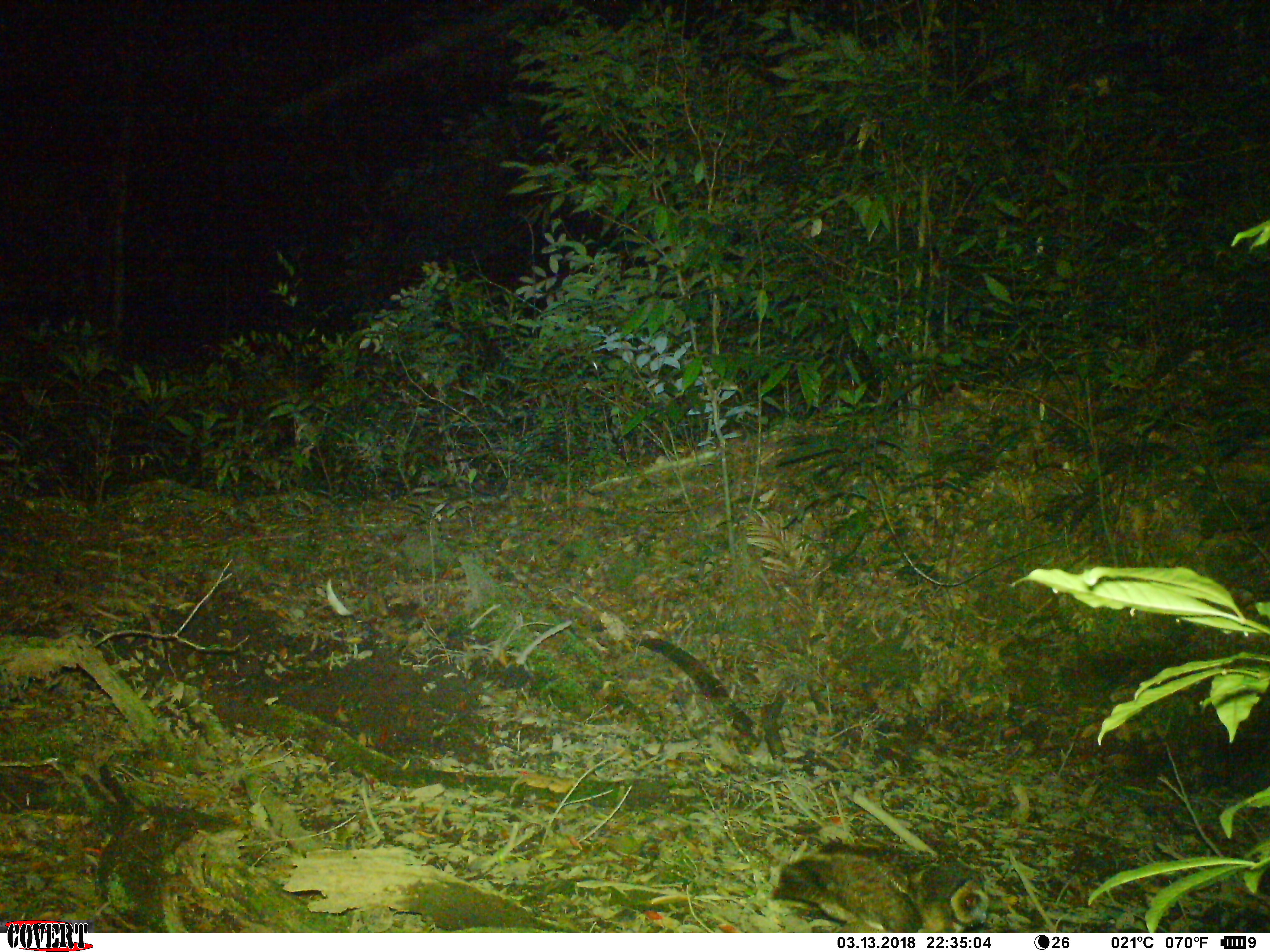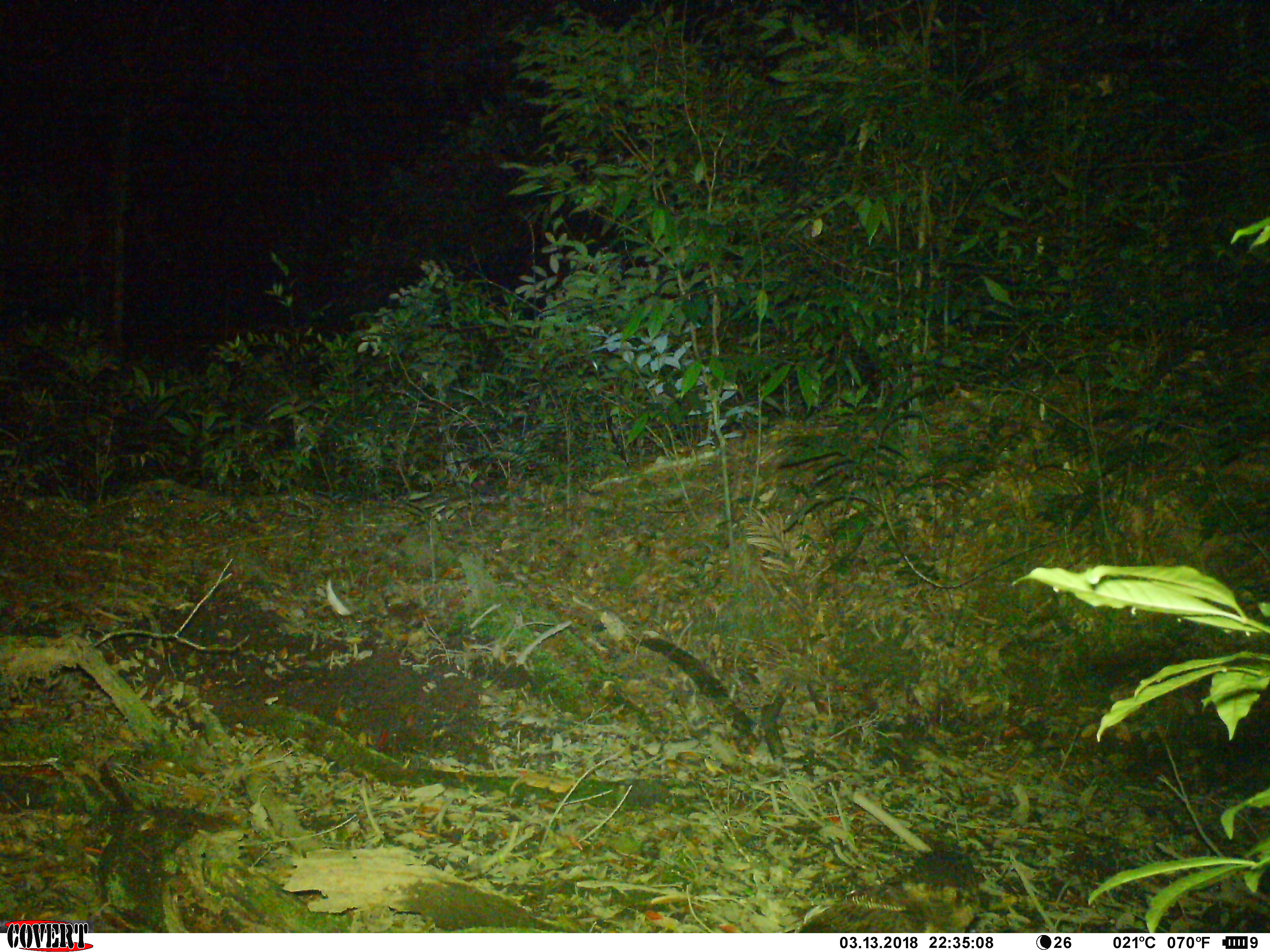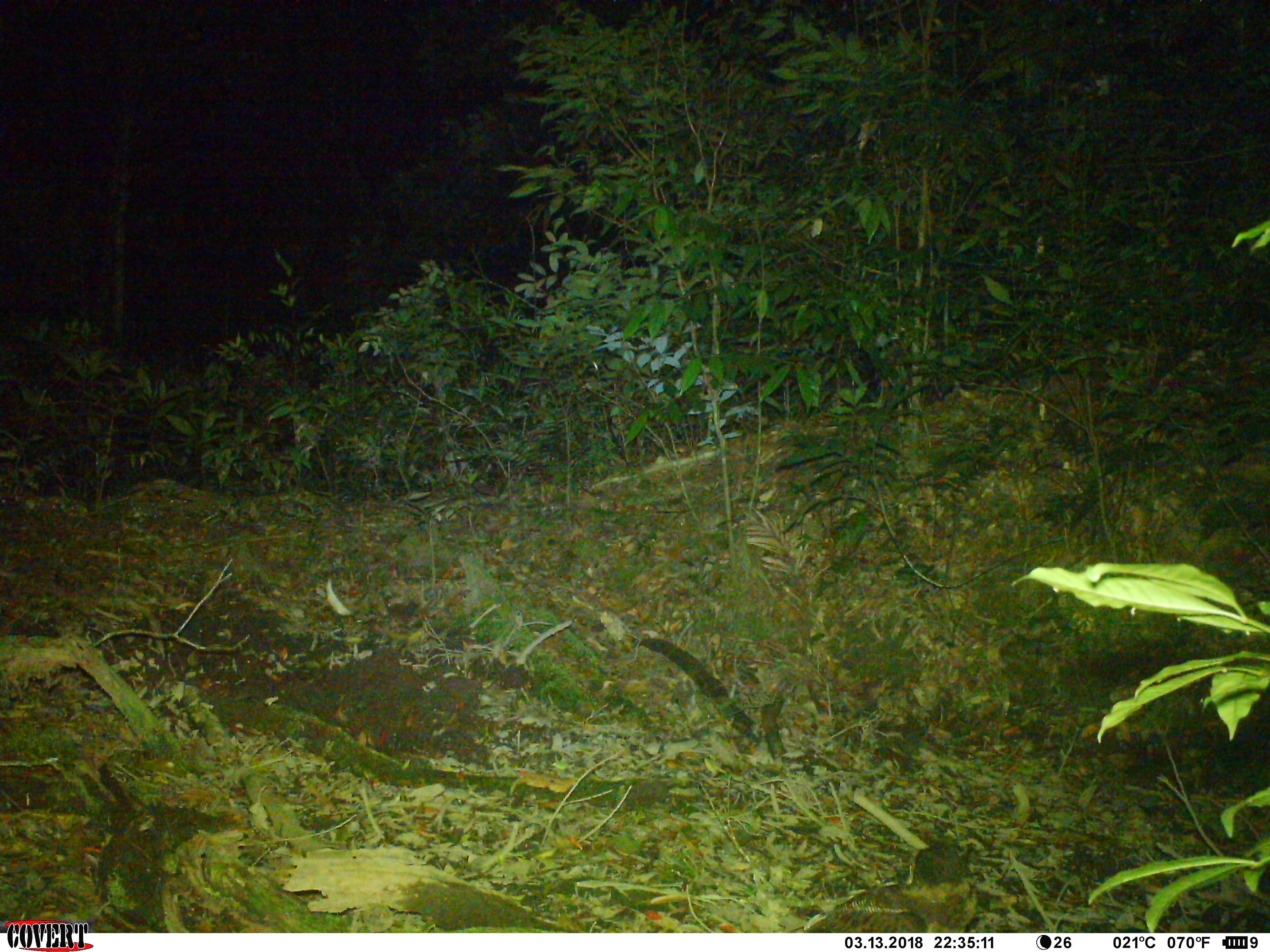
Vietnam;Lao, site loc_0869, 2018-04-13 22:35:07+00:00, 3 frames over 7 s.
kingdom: Animalia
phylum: Chordata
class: Aves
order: Strigiformes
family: Strigidae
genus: Strix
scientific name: Strix leptogrammica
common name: brown wood owl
Brown wood owl (Strix leptogrammica). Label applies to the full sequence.